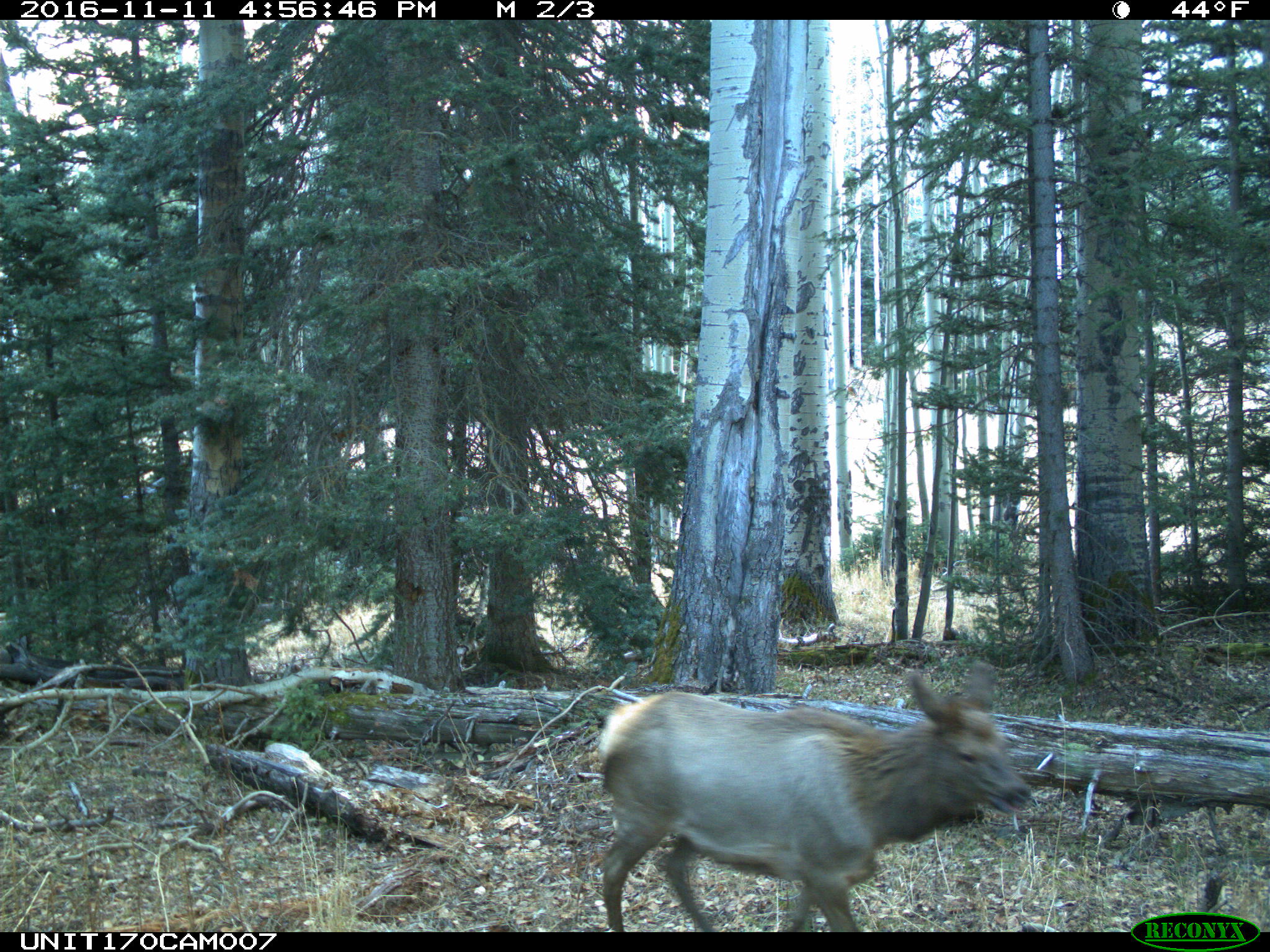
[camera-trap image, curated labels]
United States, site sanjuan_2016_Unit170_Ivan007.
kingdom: Animalia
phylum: Chordata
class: Mammalia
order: Artiodactyla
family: Cervidae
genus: Cervus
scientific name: Cervus elaphus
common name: red deer